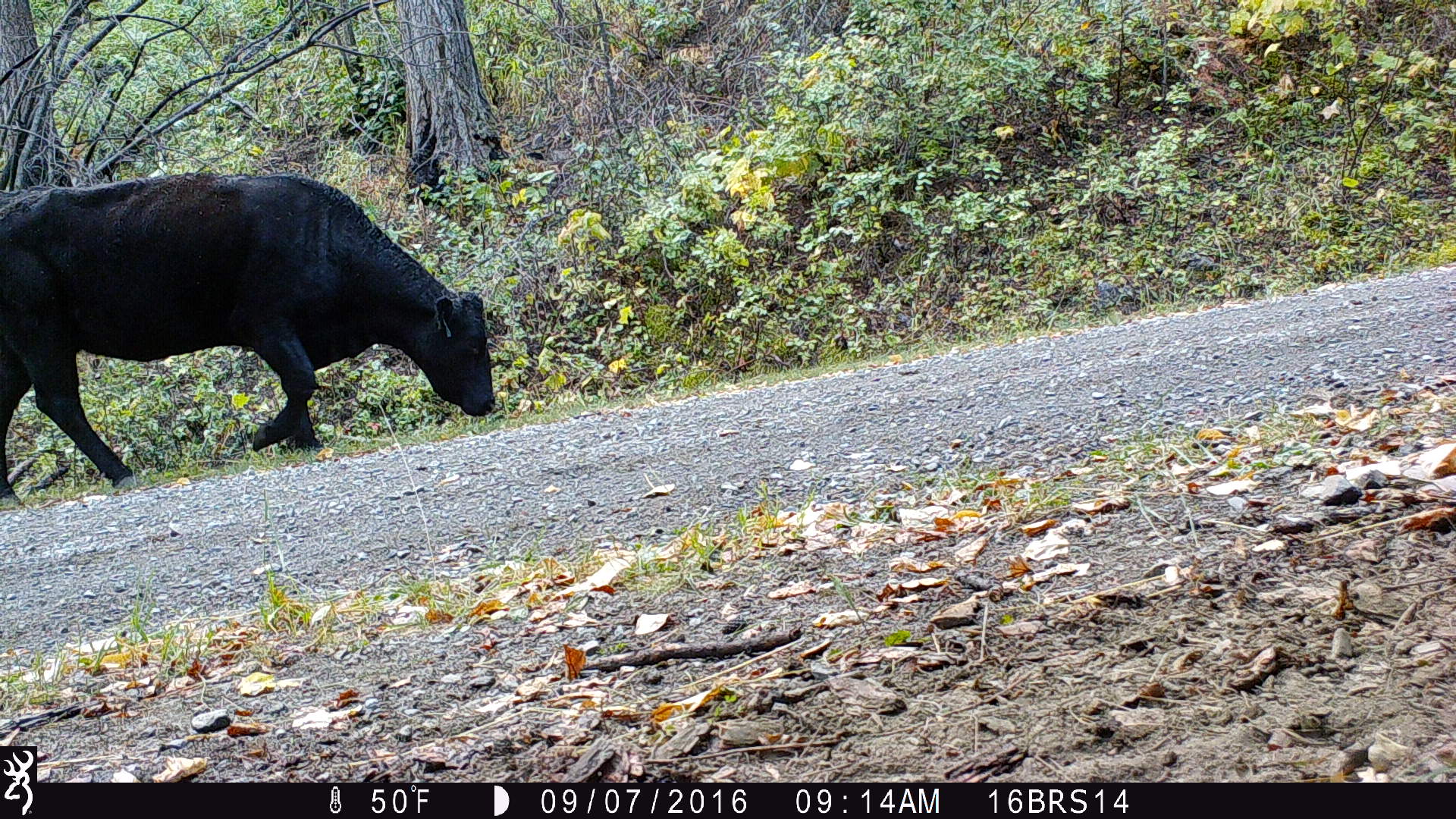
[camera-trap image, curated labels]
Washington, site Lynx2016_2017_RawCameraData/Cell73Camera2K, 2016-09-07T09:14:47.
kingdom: Animalia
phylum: Chordata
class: Mammalia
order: Artiodactyla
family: Bovidae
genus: Bos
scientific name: Bos taurus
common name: domestic cattle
Domestic cattle (Bos taurus). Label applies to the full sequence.